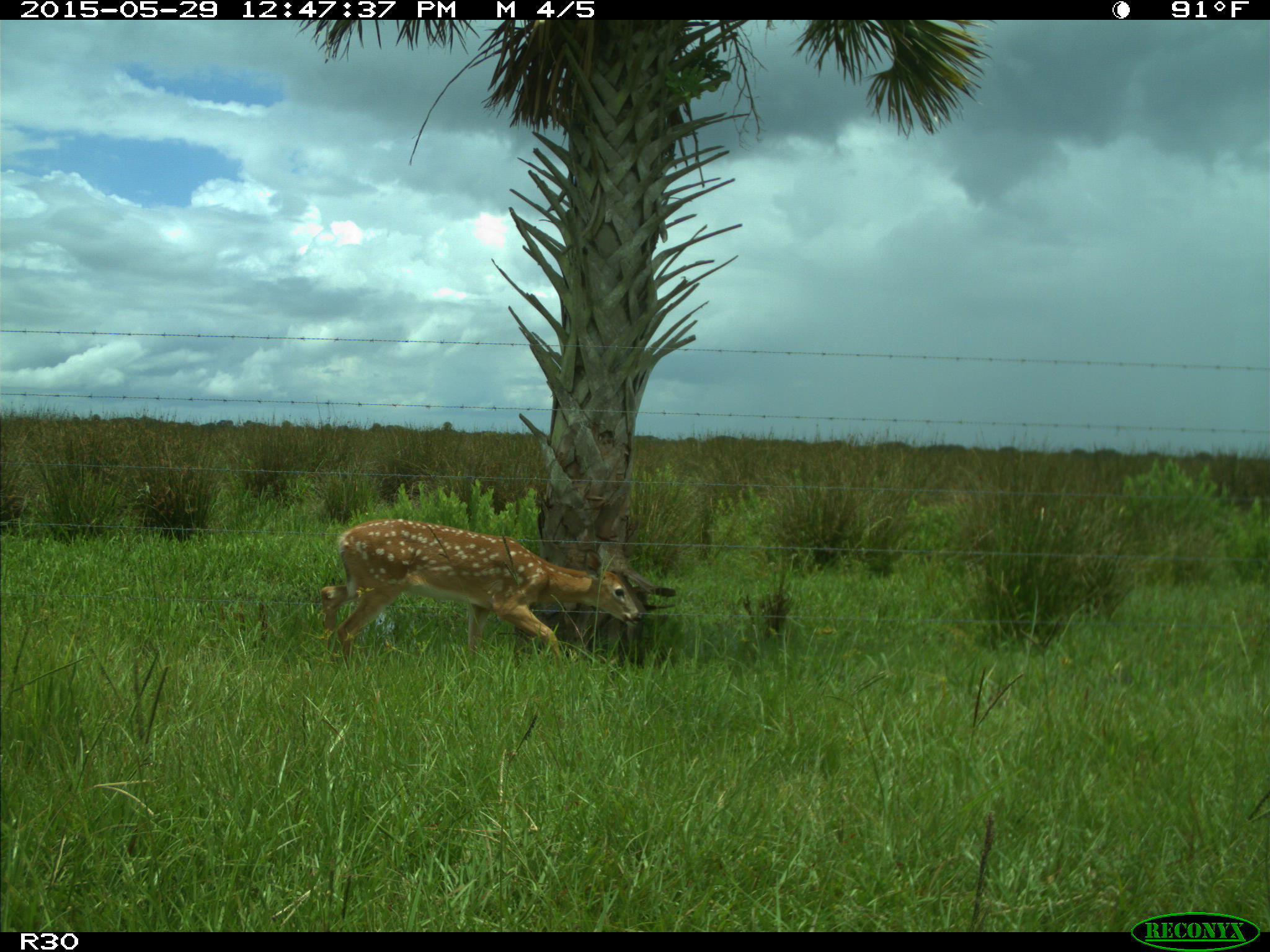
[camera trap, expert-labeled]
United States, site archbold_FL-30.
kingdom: Animalia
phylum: Chordata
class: Mammalia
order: Artiodactyla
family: Cervidae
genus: Odocoileus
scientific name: Odocoileus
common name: deer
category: unidentified deer